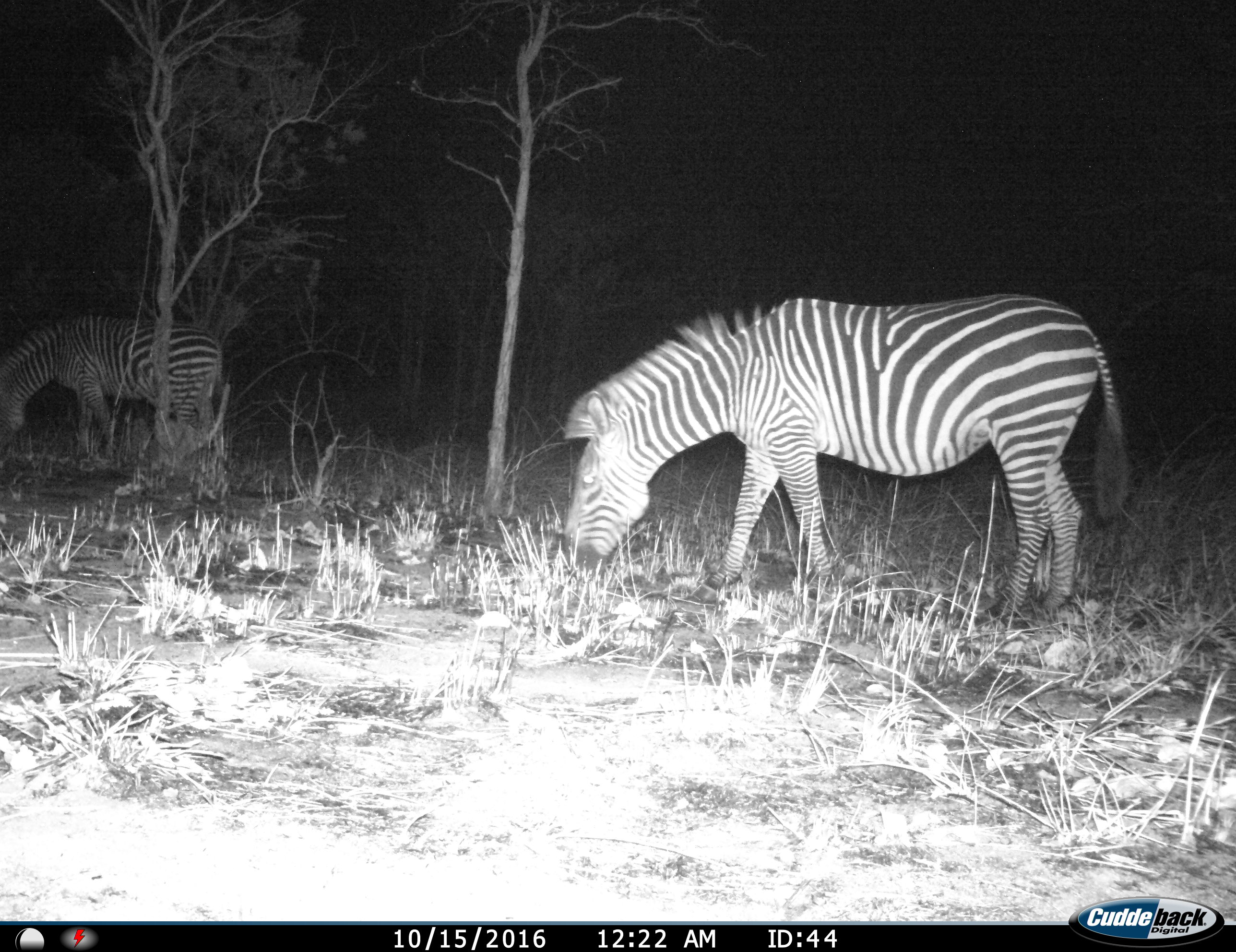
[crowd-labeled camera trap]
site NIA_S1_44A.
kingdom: Animalia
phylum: Chordata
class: Mammalia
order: Perissodactyla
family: Equidae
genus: Equus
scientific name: Equus quagga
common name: plains zebra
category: zebraplains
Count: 2.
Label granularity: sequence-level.